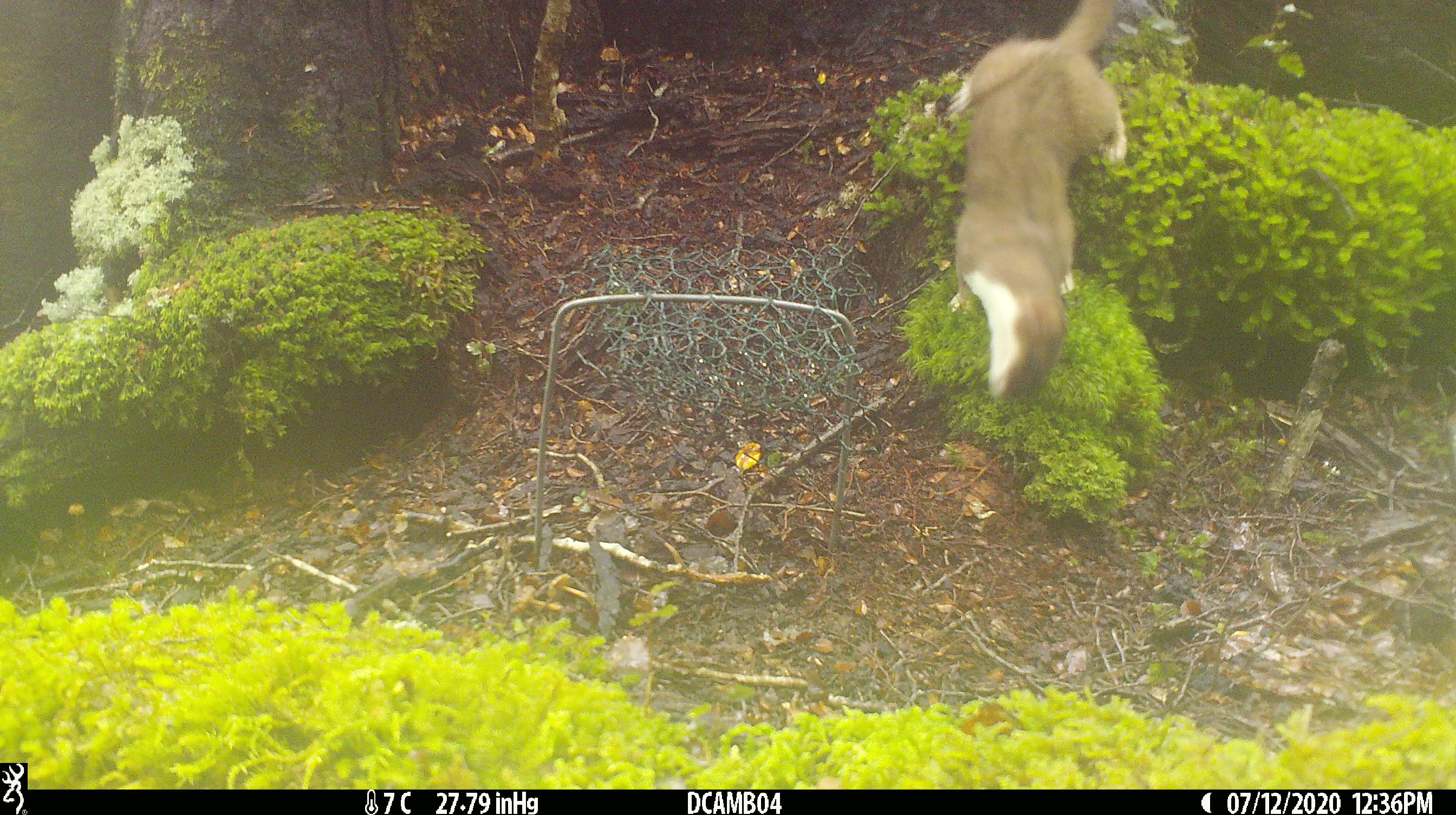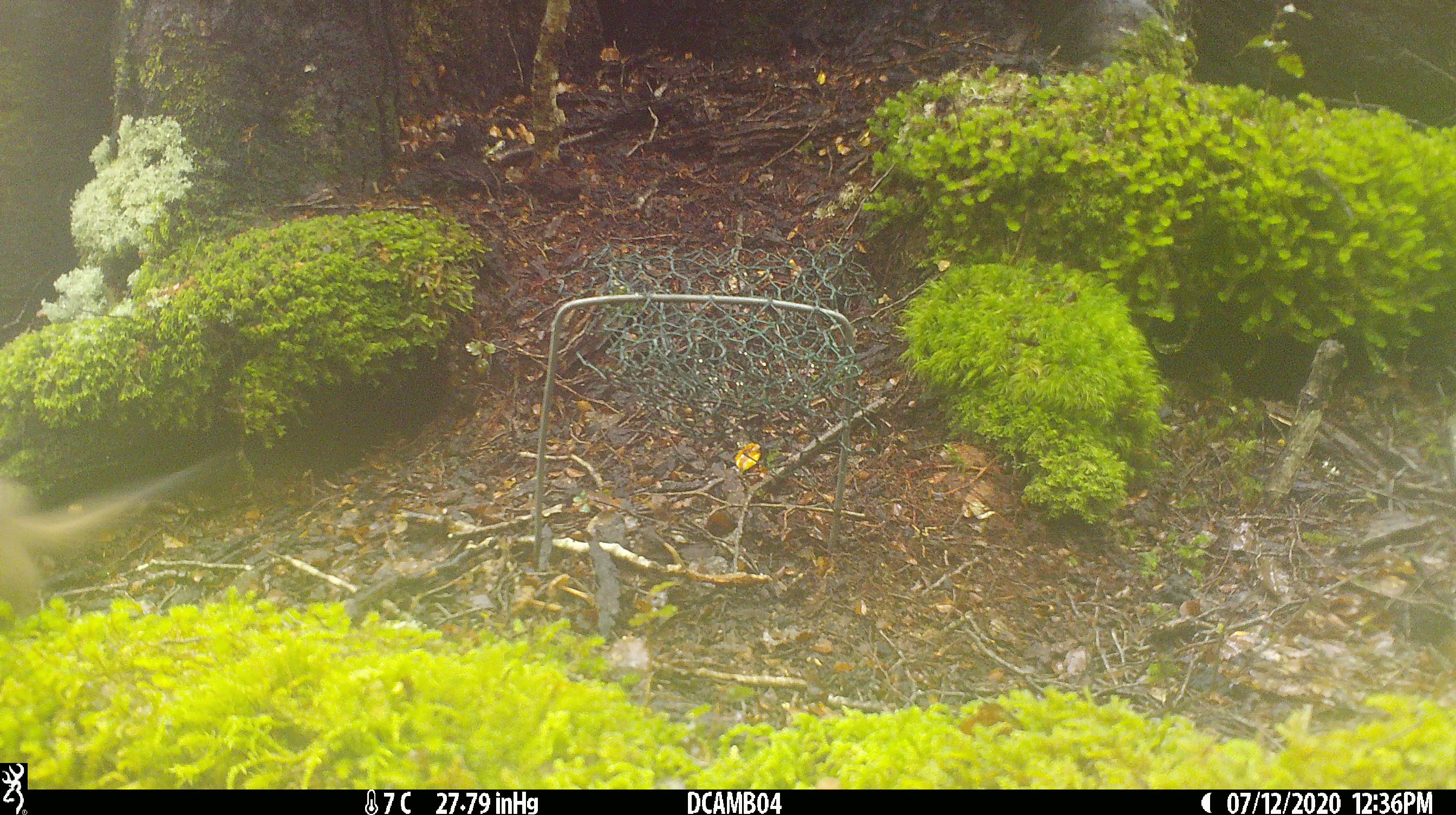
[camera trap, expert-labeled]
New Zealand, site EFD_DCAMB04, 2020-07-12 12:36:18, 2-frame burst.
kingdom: Animalia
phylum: Chordata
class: Mammalia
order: Carnivora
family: Mustelidae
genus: Mustela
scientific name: Mustela erminea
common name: stoat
Stoat (Mustela erminea).